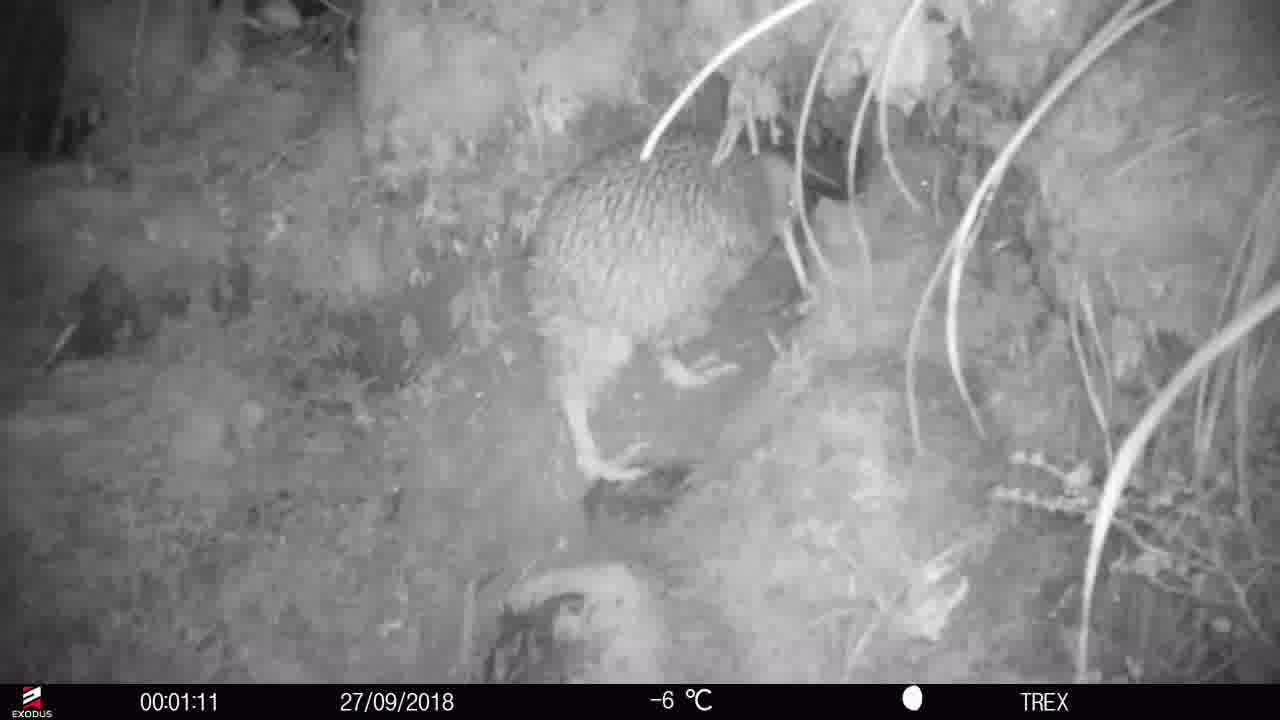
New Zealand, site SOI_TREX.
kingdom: Animalia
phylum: Chordata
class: Aves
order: Apterygiformes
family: Apterygidae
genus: Apteryx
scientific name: Apteryx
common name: kiwi